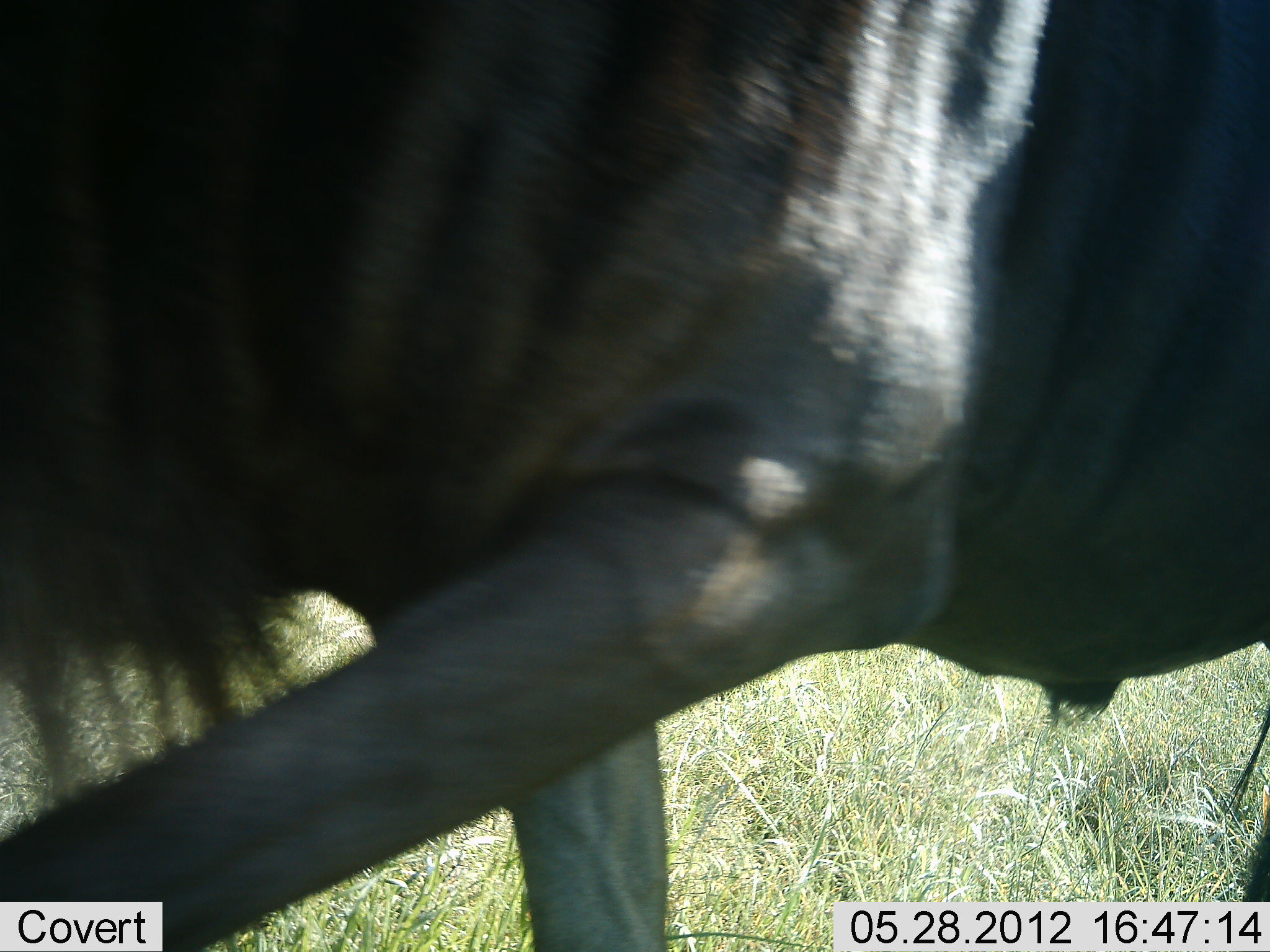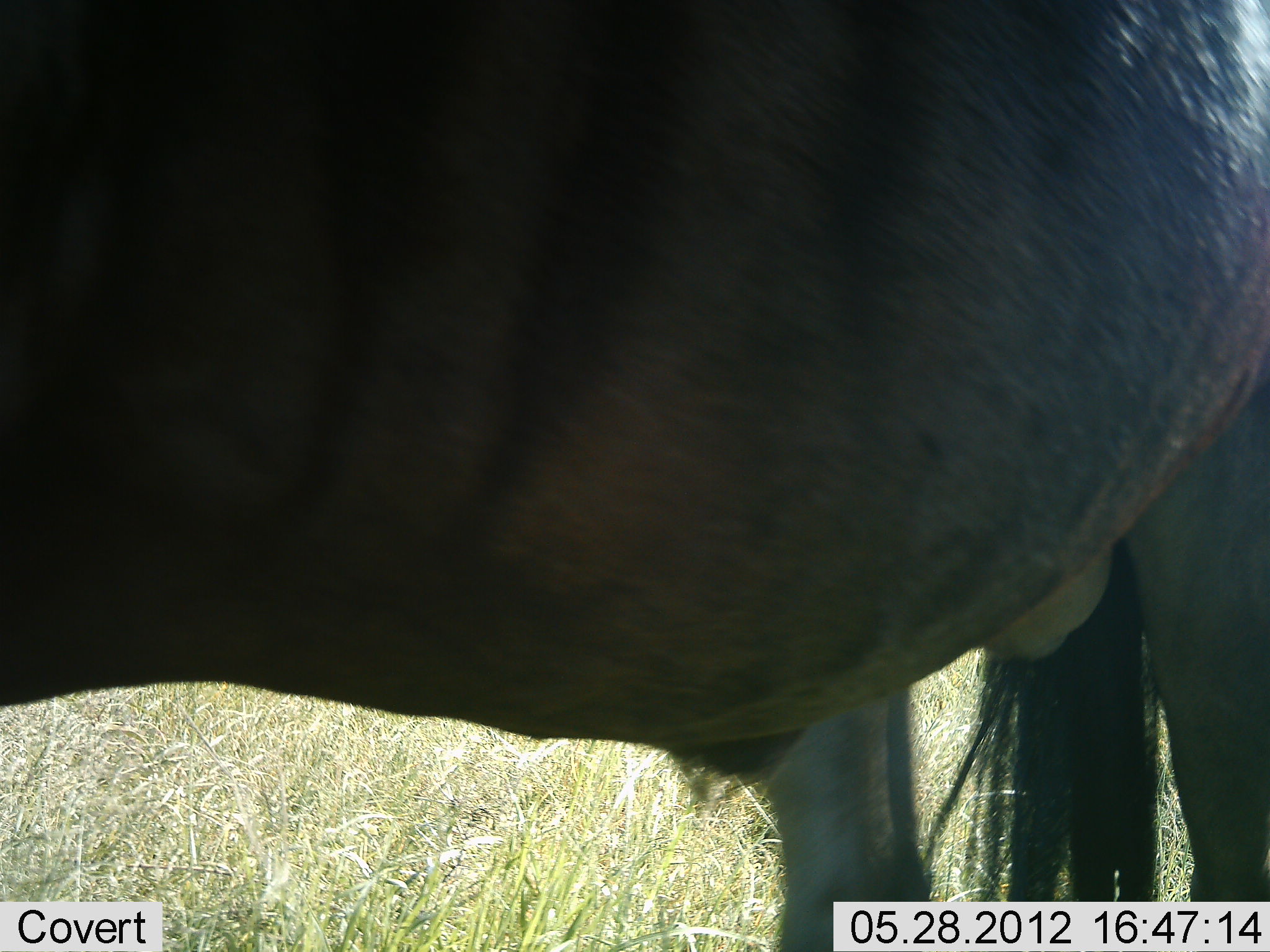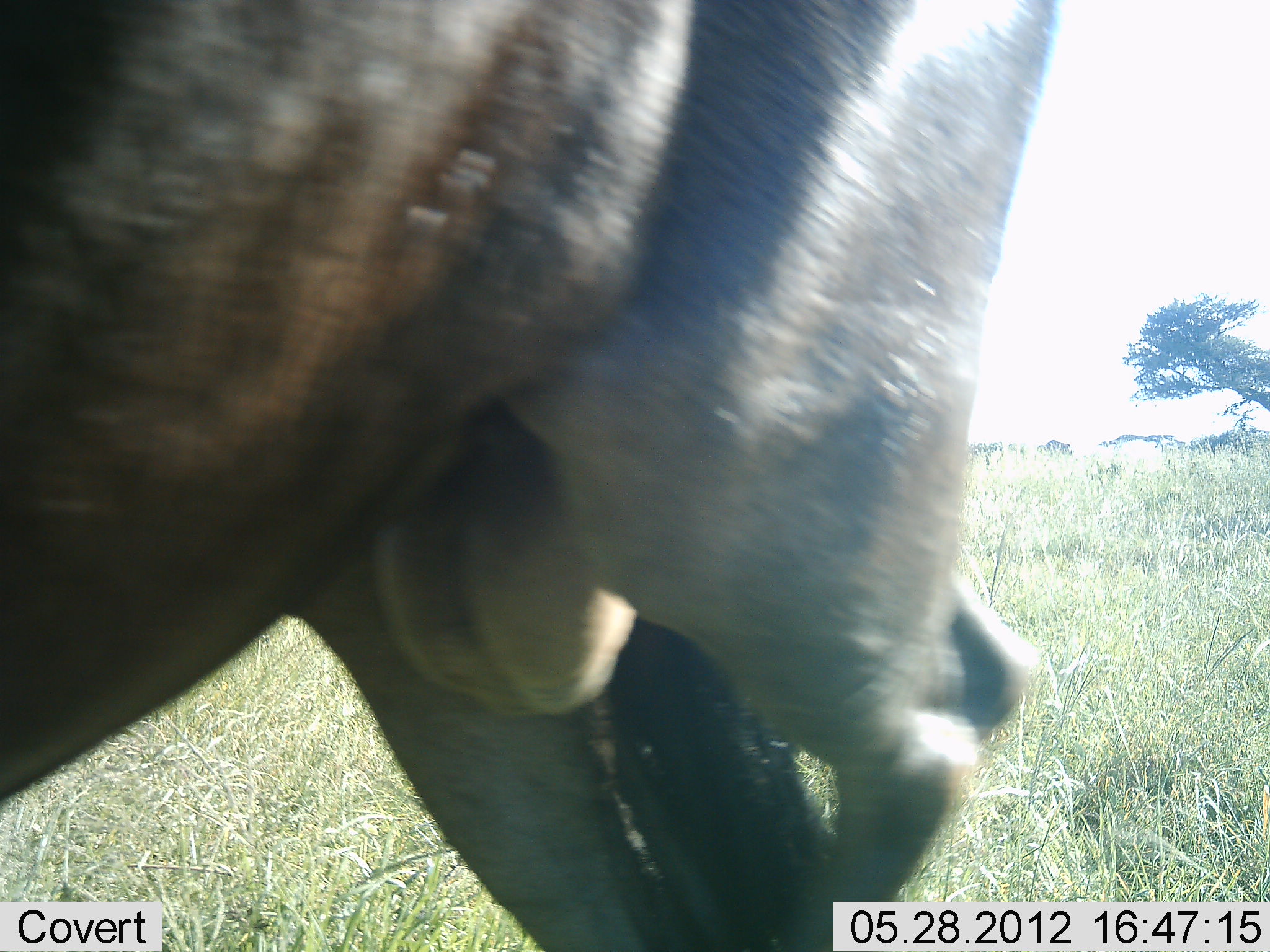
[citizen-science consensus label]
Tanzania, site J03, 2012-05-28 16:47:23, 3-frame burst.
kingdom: Animalia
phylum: Chordata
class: Mammalia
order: Artiodactyla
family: Bovidae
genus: Connochaetes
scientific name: Connochaetes taurinus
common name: blue wildebeest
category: wildebeest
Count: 1.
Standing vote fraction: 20%.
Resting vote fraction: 0%.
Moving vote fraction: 90%.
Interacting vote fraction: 0%.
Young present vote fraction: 0%.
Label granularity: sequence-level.